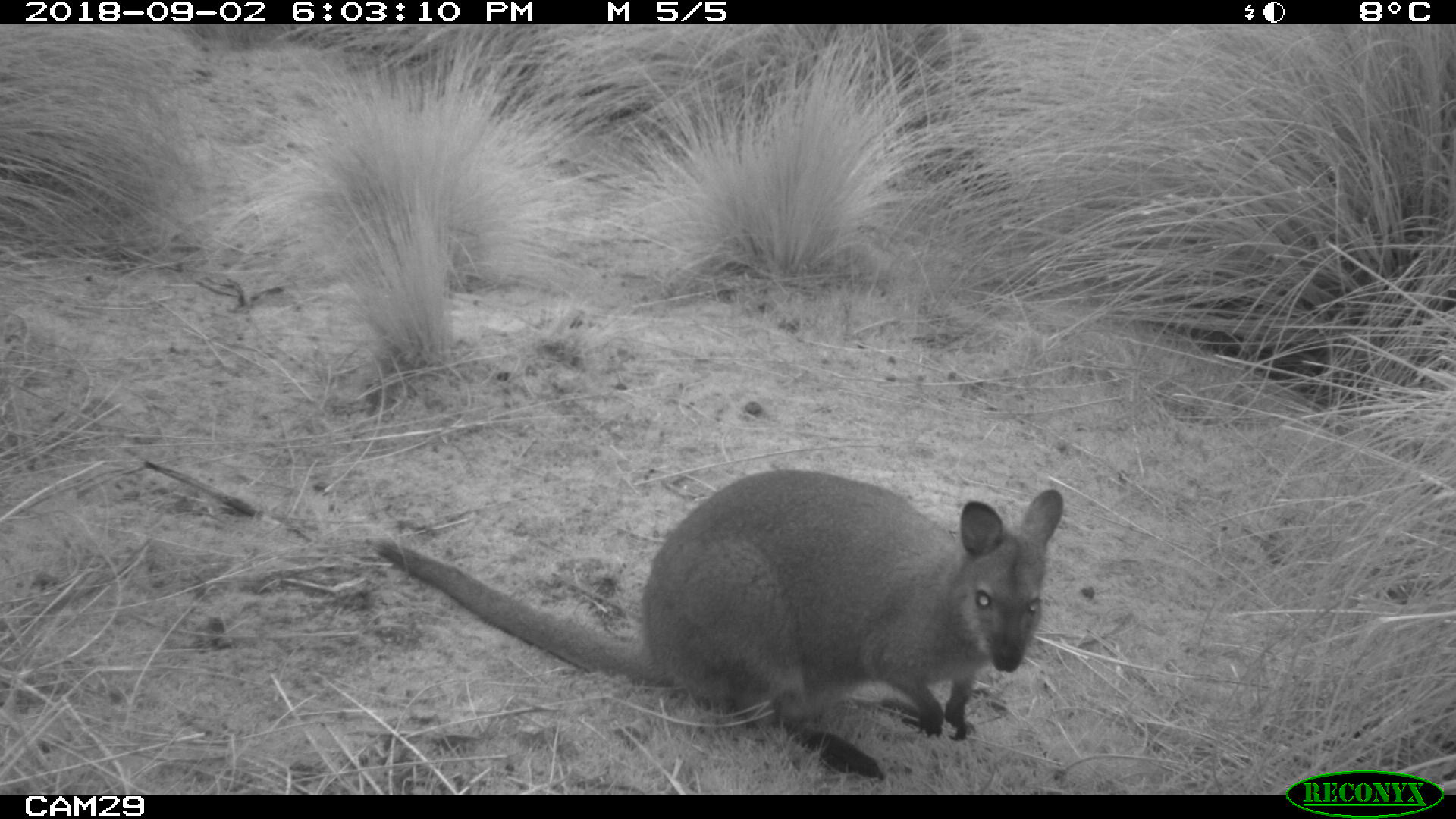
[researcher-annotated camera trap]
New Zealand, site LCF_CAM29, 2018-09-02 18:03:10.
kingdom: Animalia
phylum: Chordata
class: Mammalia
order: Diprotodontia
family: Macropodidae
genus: Notamacropus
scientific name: Notamacropus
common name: wallaby